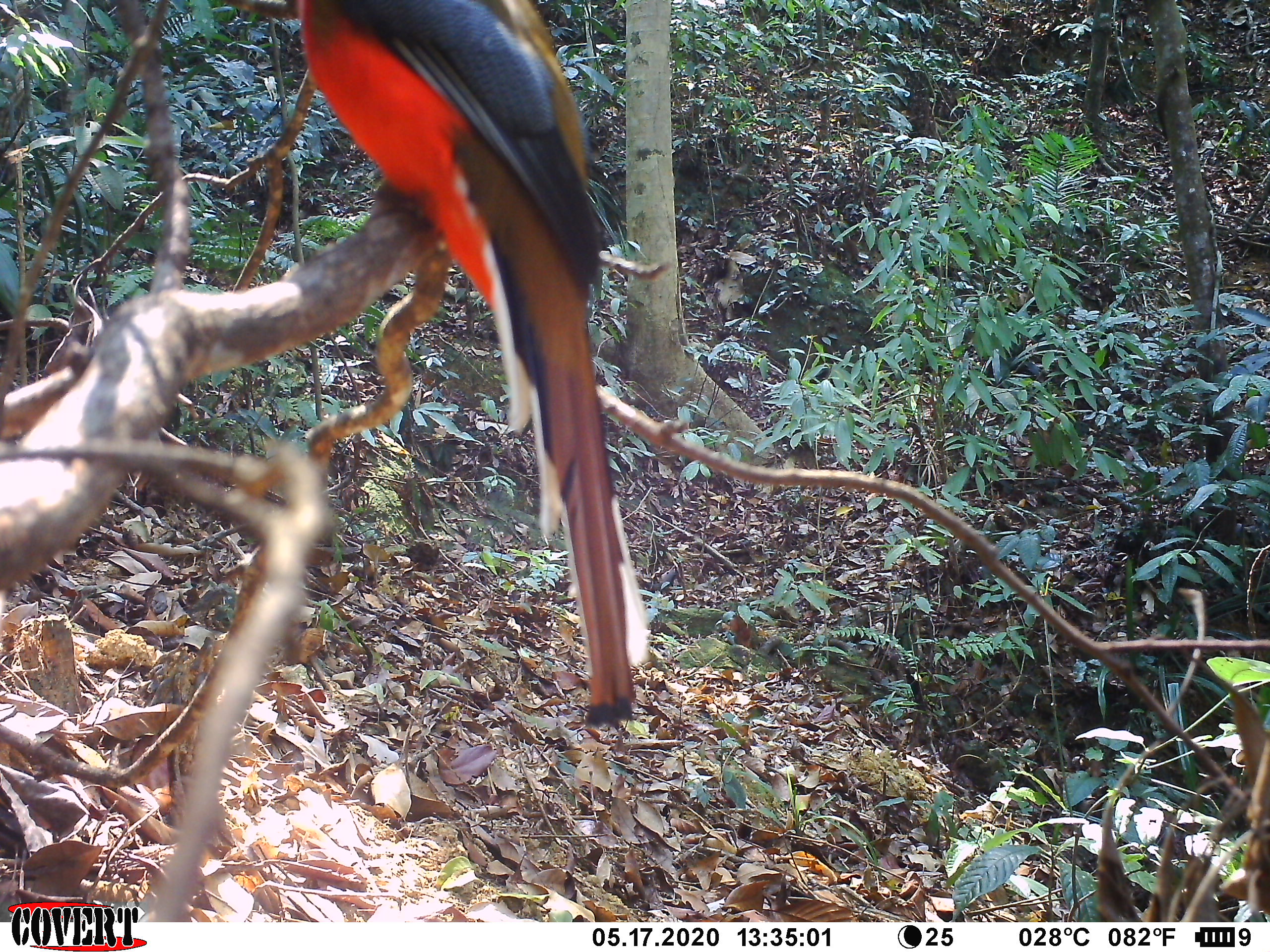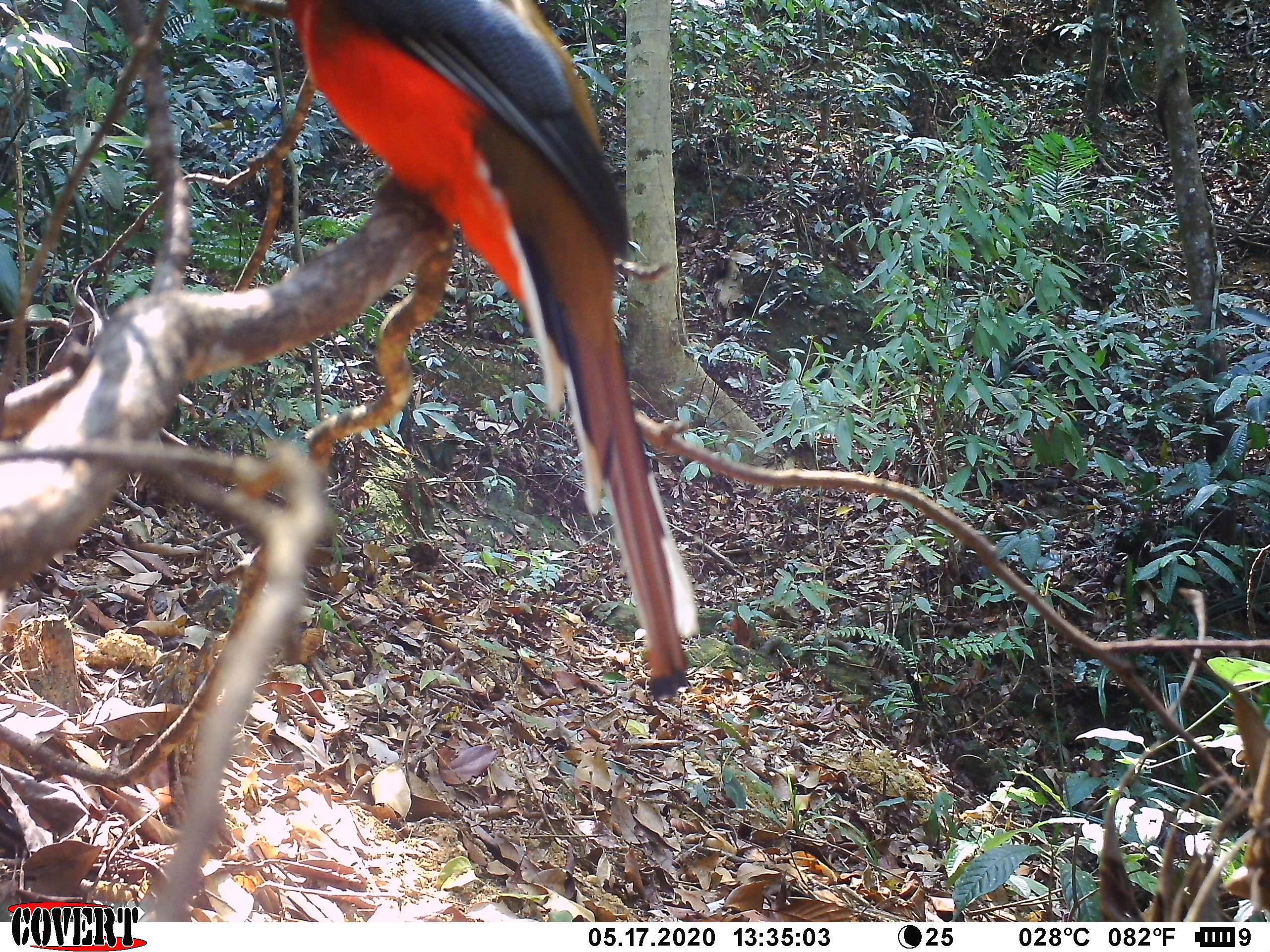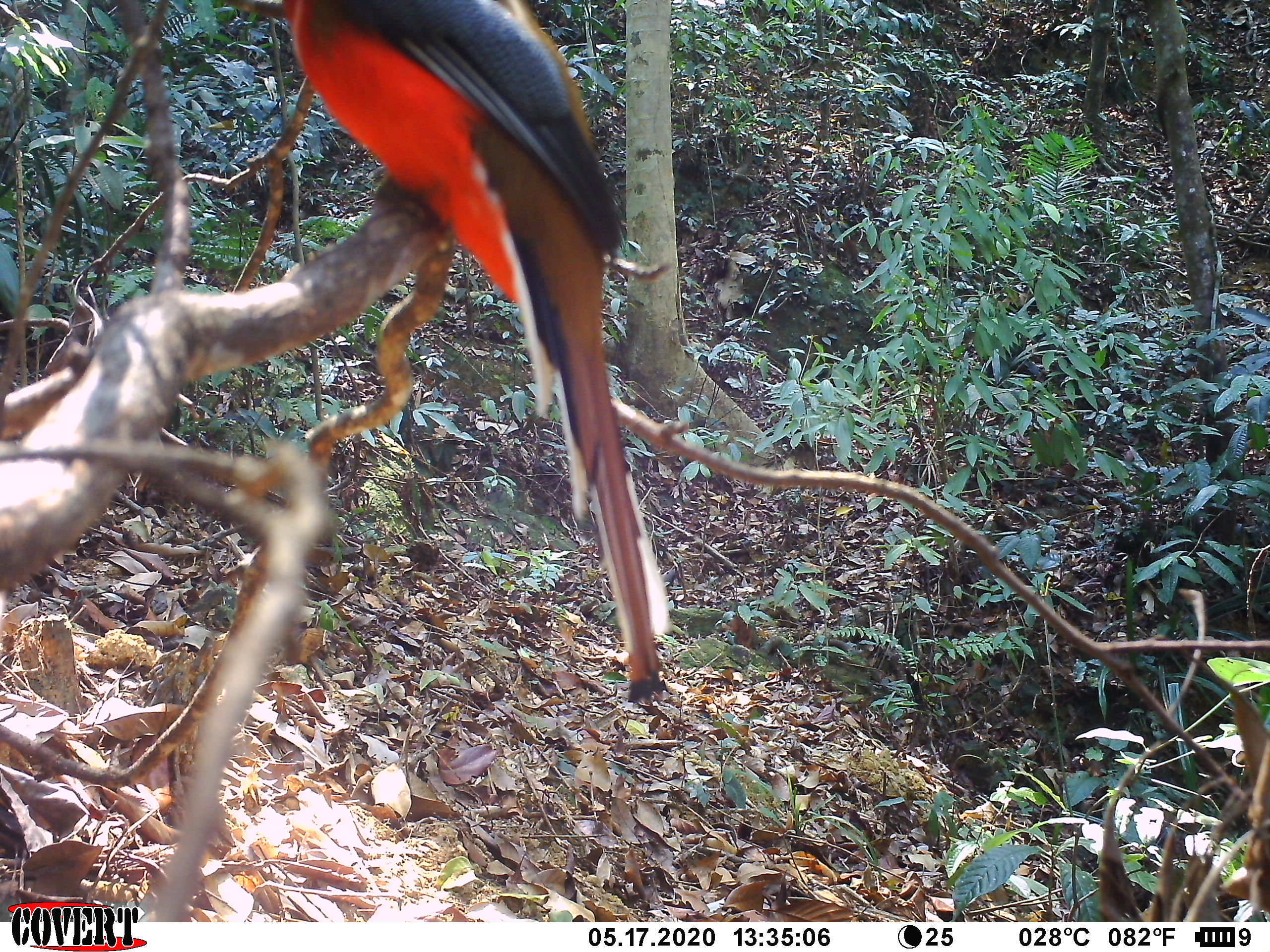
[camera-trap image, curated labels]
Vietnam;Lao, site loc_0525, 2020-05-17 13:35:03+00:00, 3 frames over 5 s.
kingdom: Animalia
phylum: Chordata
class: Aves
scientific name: Aves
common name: bird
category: unidentified bird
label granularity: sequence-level